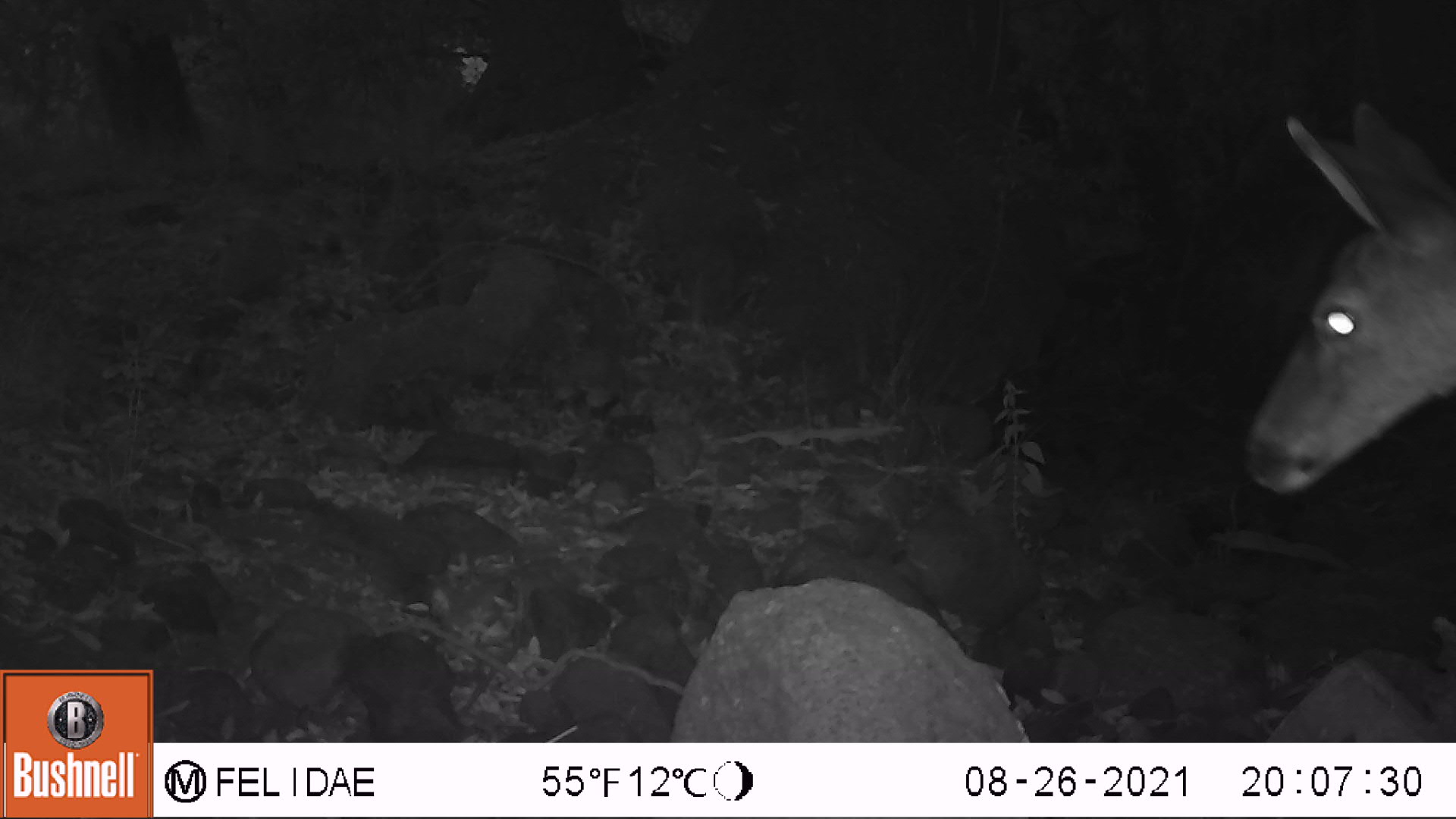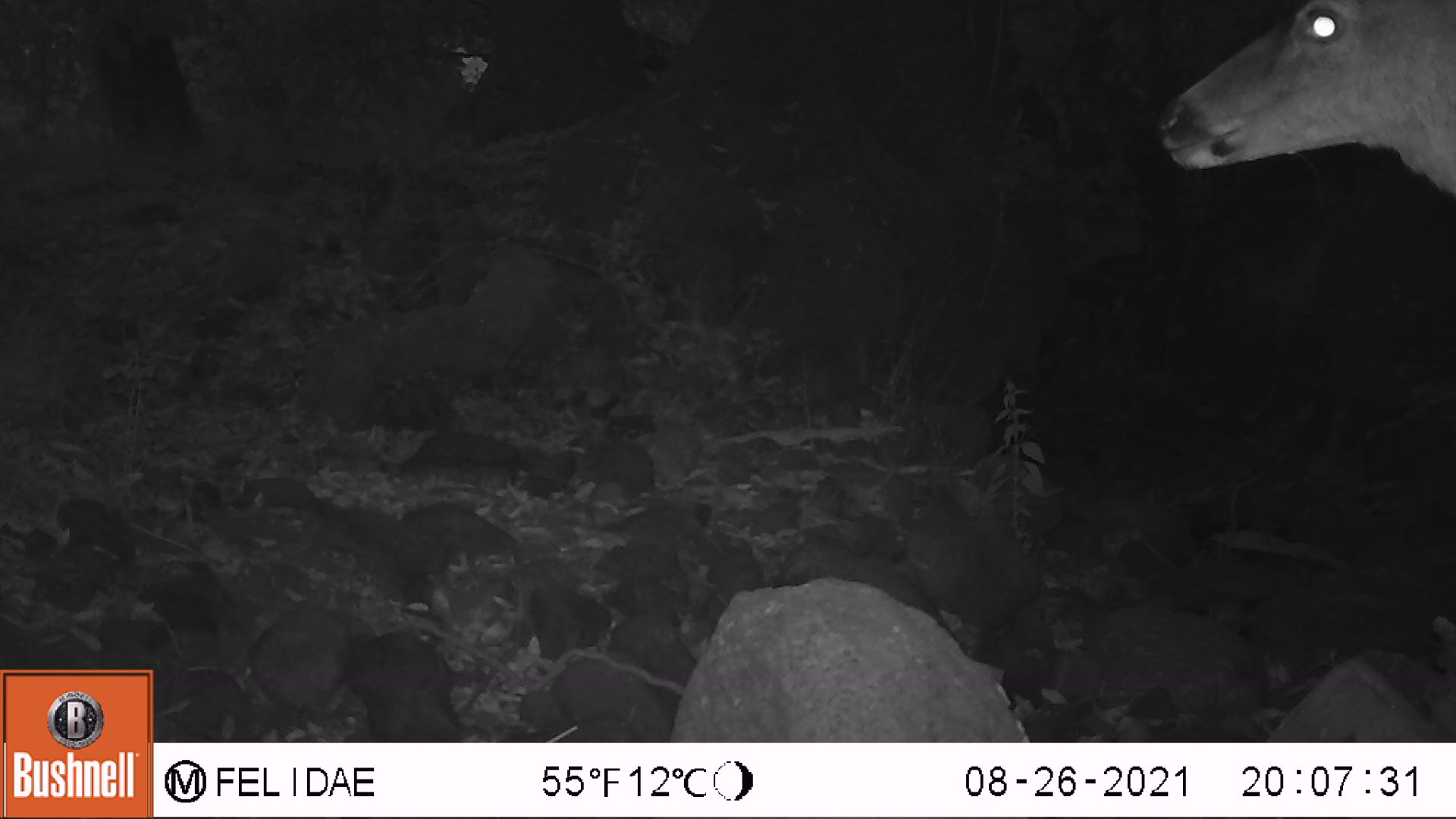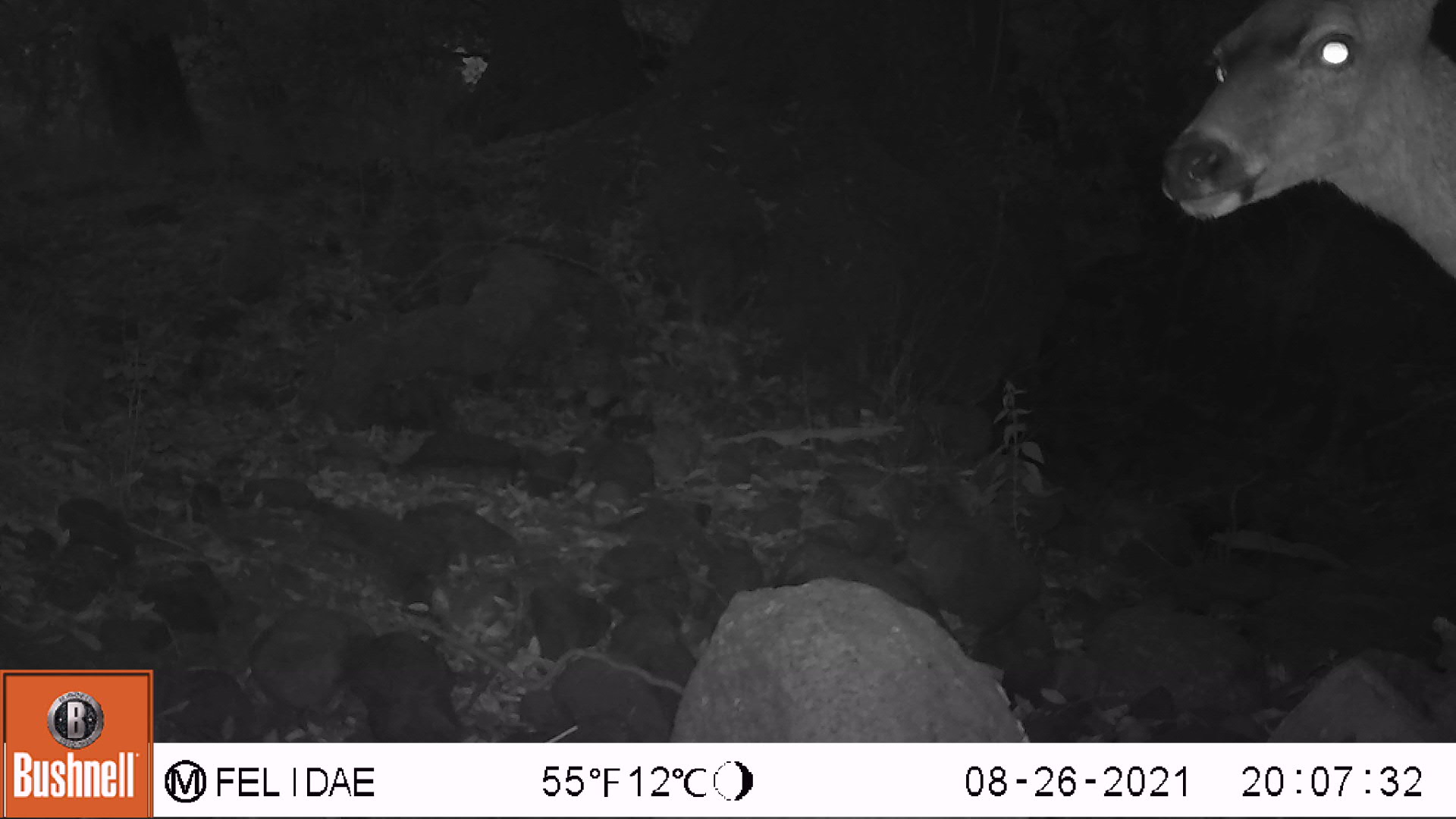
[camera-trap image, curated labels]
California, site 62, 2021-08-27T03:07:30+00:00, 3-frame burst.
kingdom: Animalia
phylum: Chordata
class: Mammalia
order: Artiodactyla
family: Cervidae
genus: Odocoileus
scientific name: Odocoileus hemionus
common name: mule deer